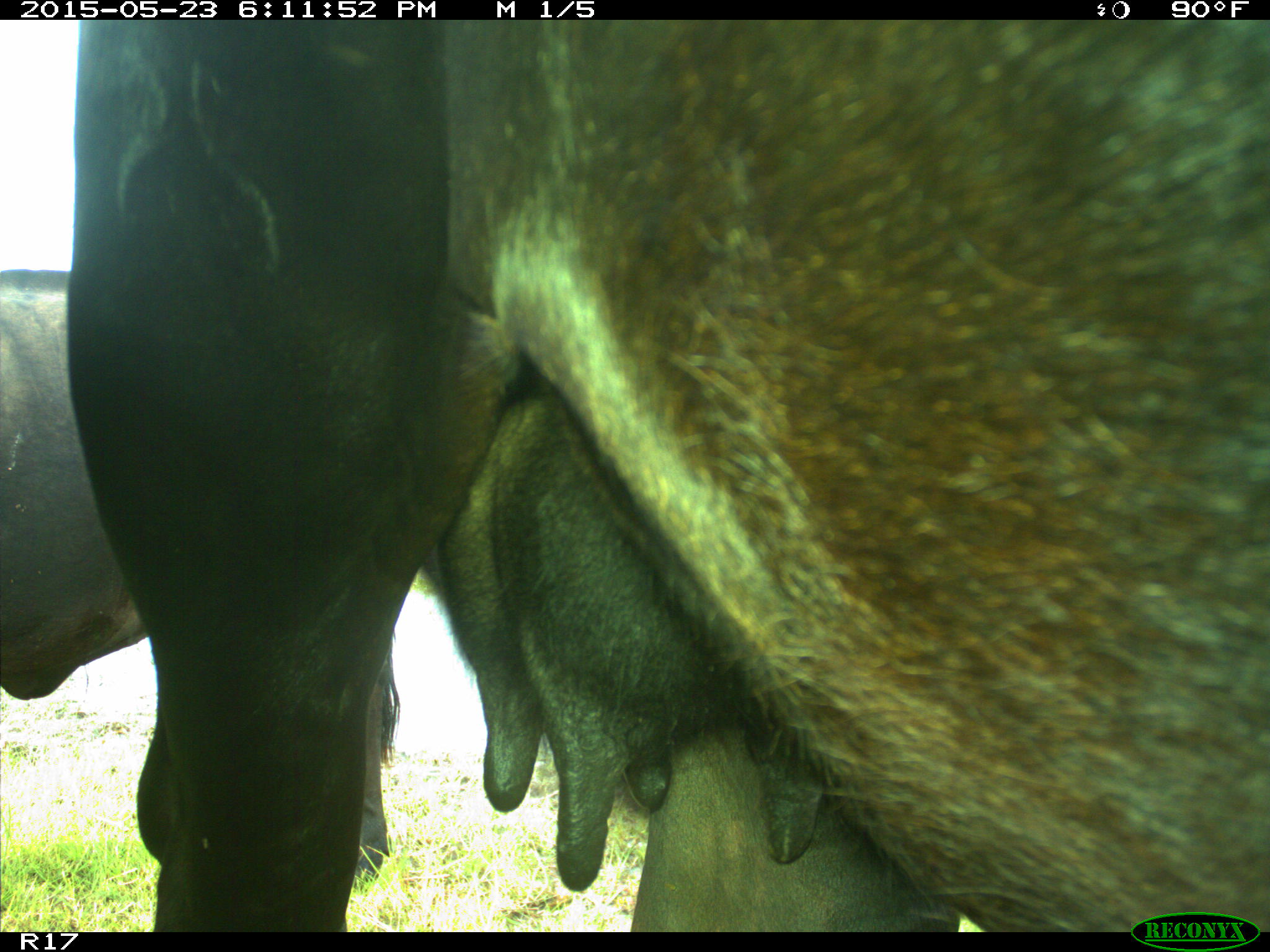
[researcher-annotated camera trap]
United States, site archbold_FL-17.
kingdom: Animalia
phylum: Chordata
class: Mammalia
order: Artiodactyla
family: Bovidae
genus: Bos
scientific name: Bos taurus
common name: domestic cow